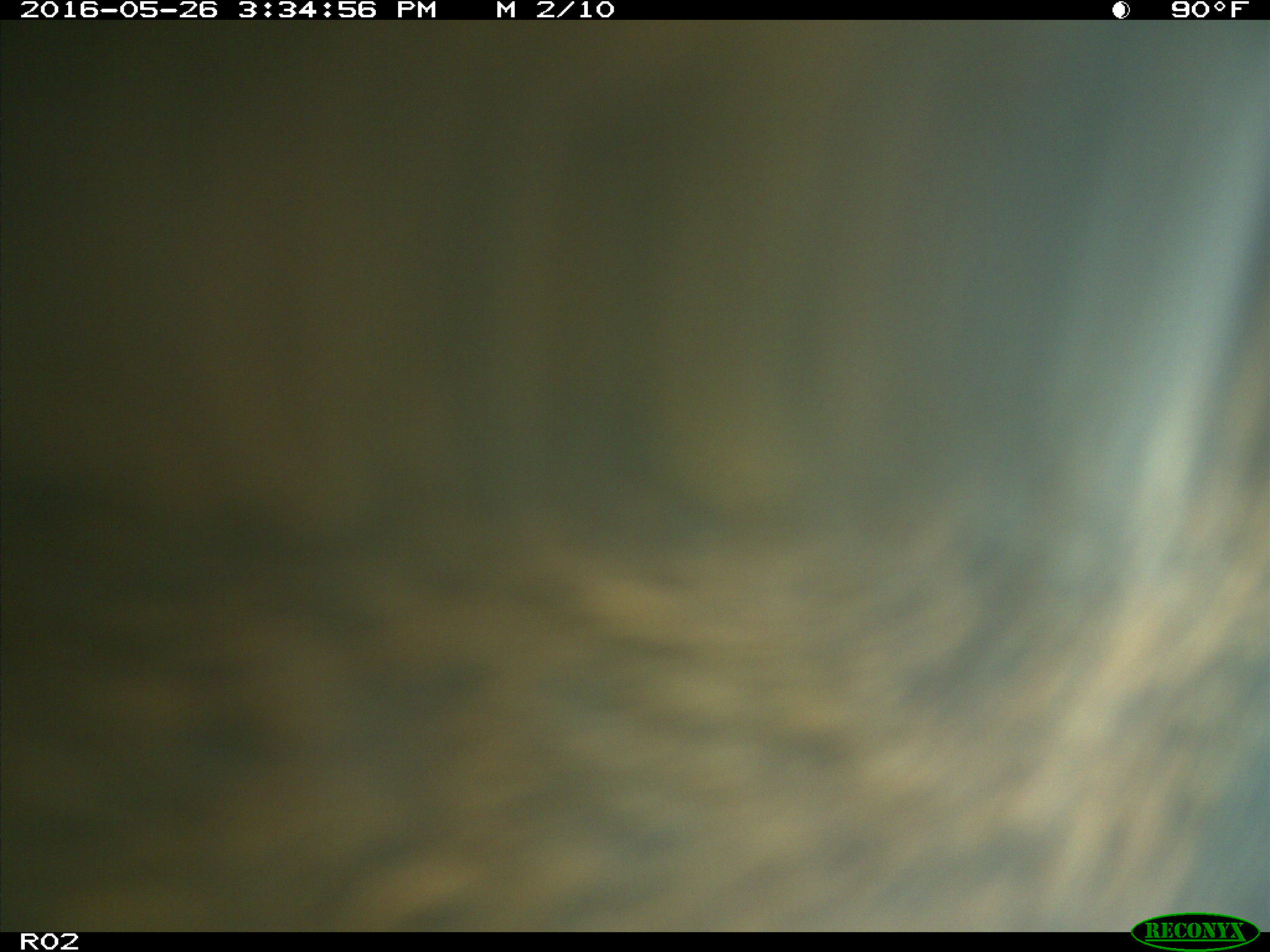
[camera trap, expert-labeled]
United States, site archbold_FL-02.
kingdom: Animalia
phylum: Chordata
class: Mammalia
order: Artiodactyla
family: Bovidae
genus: Bos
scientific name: Bos taurus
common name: domestic cow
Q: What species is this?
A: Bos taurus (domestic cow).